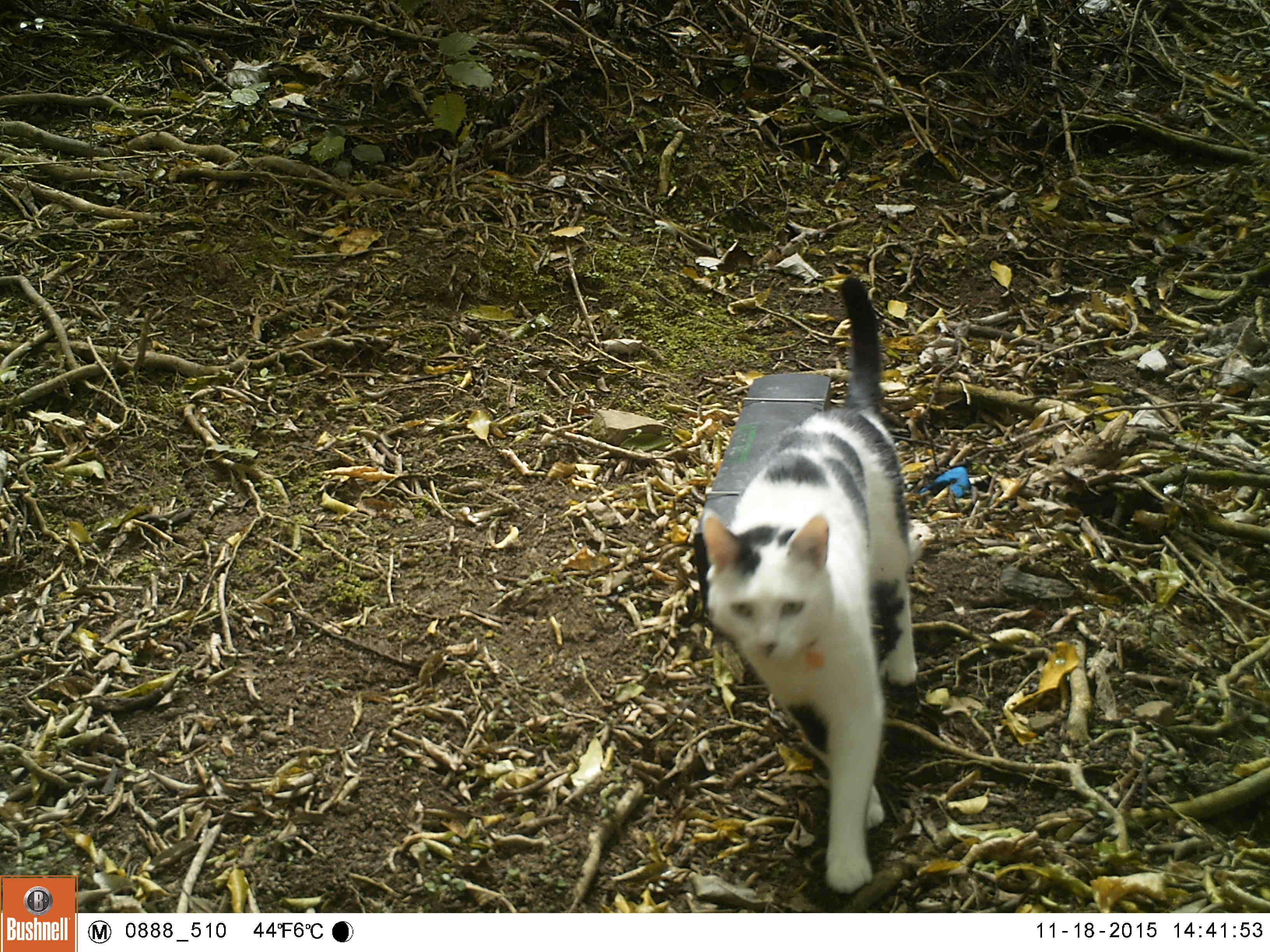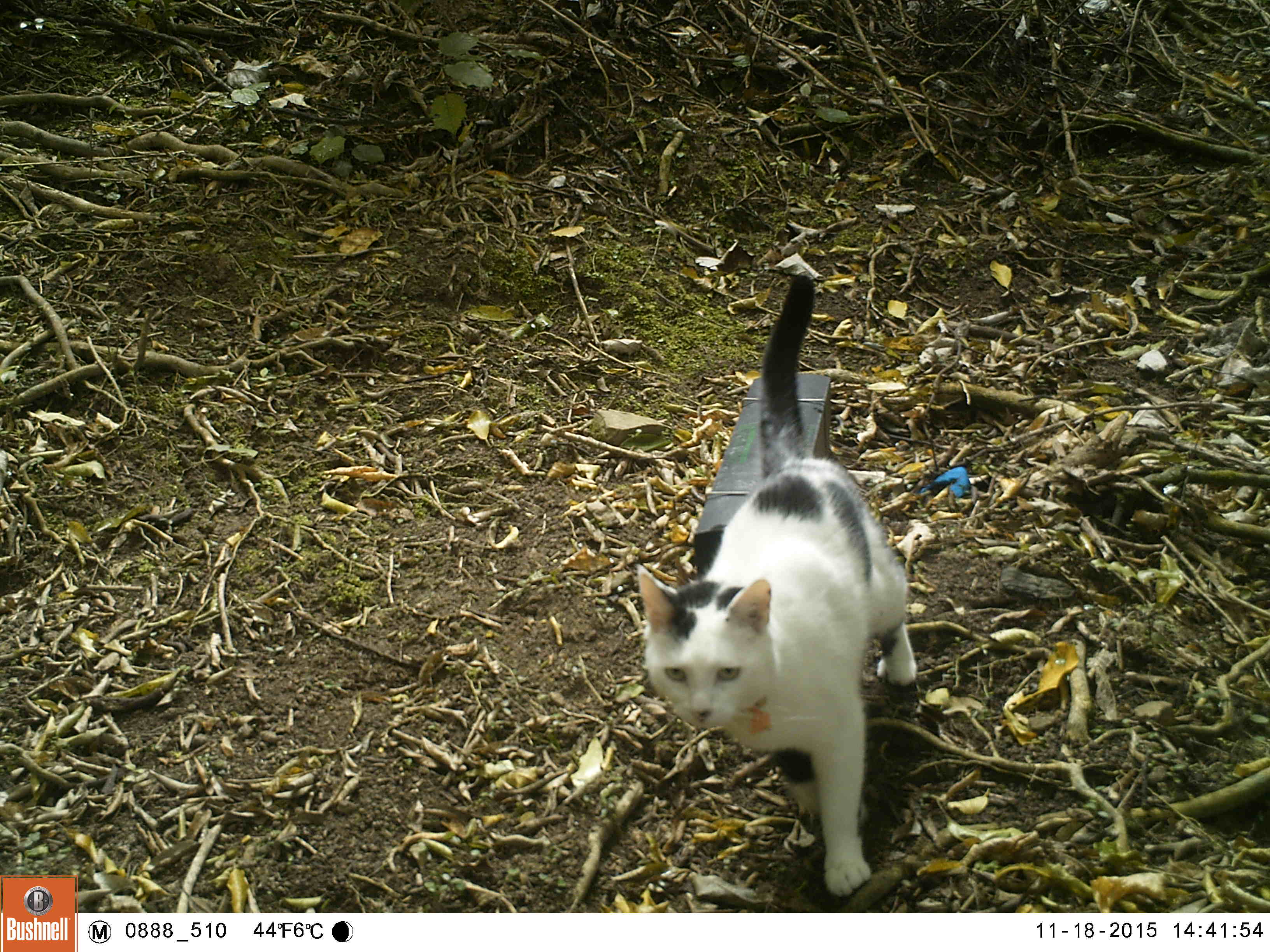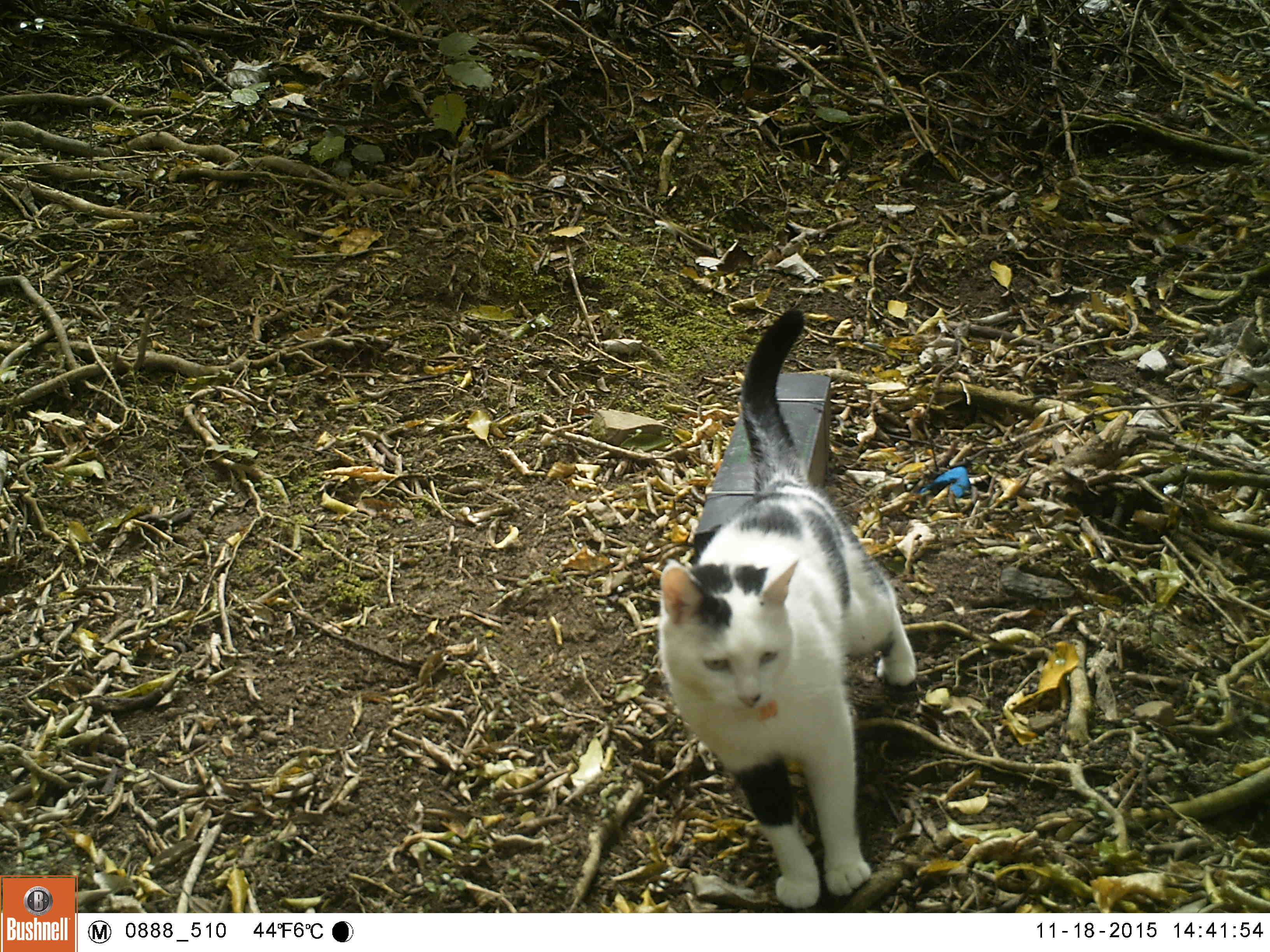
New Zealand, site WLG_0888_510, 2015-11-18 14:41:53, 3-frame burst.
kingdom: Animalia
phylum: Chordata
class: Mammalia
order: Carnivora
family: Felidae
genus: Felis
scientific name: Felis catus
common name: domestic cat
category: cat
Cat (domestic cat) (Felis catus).